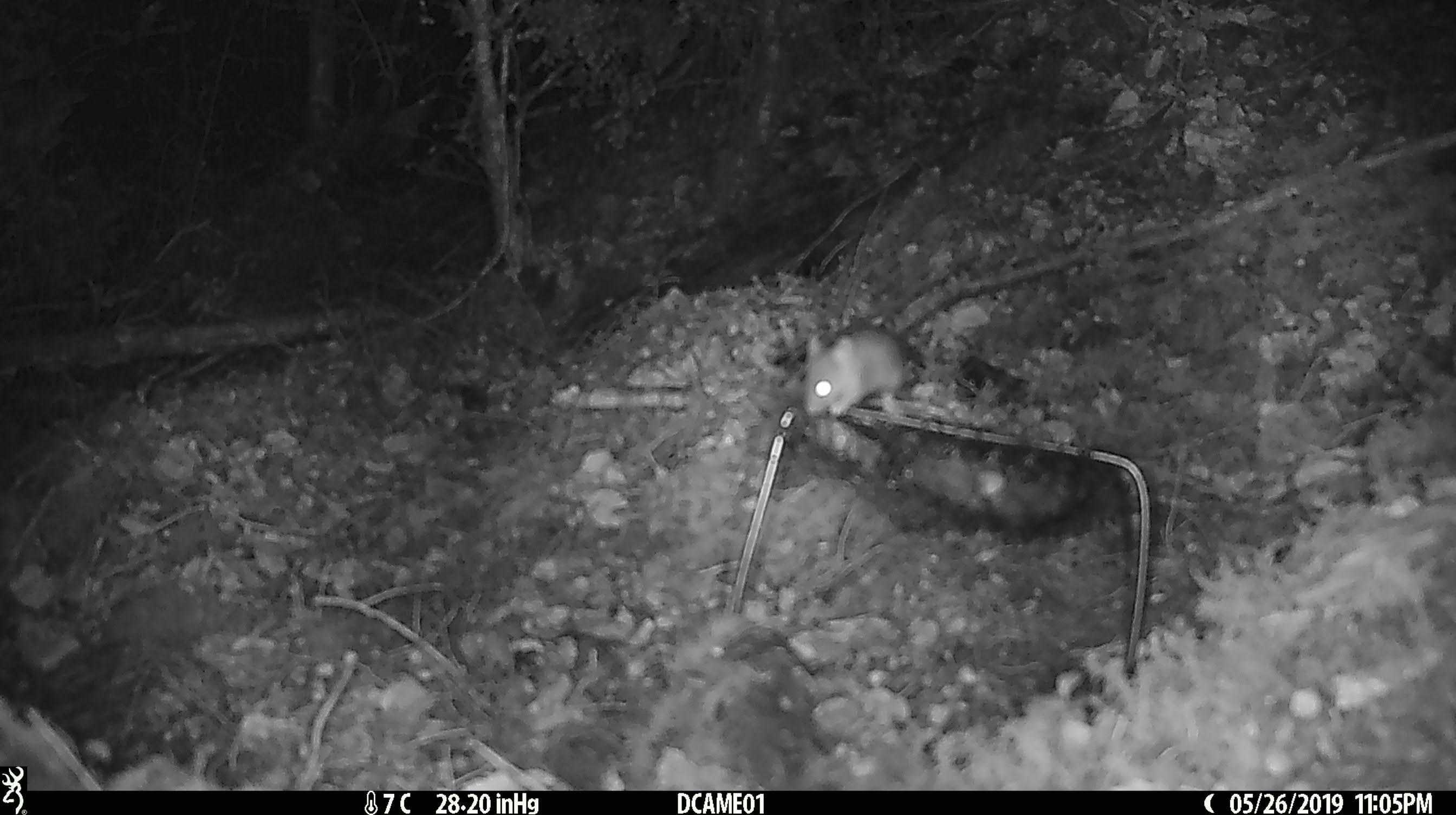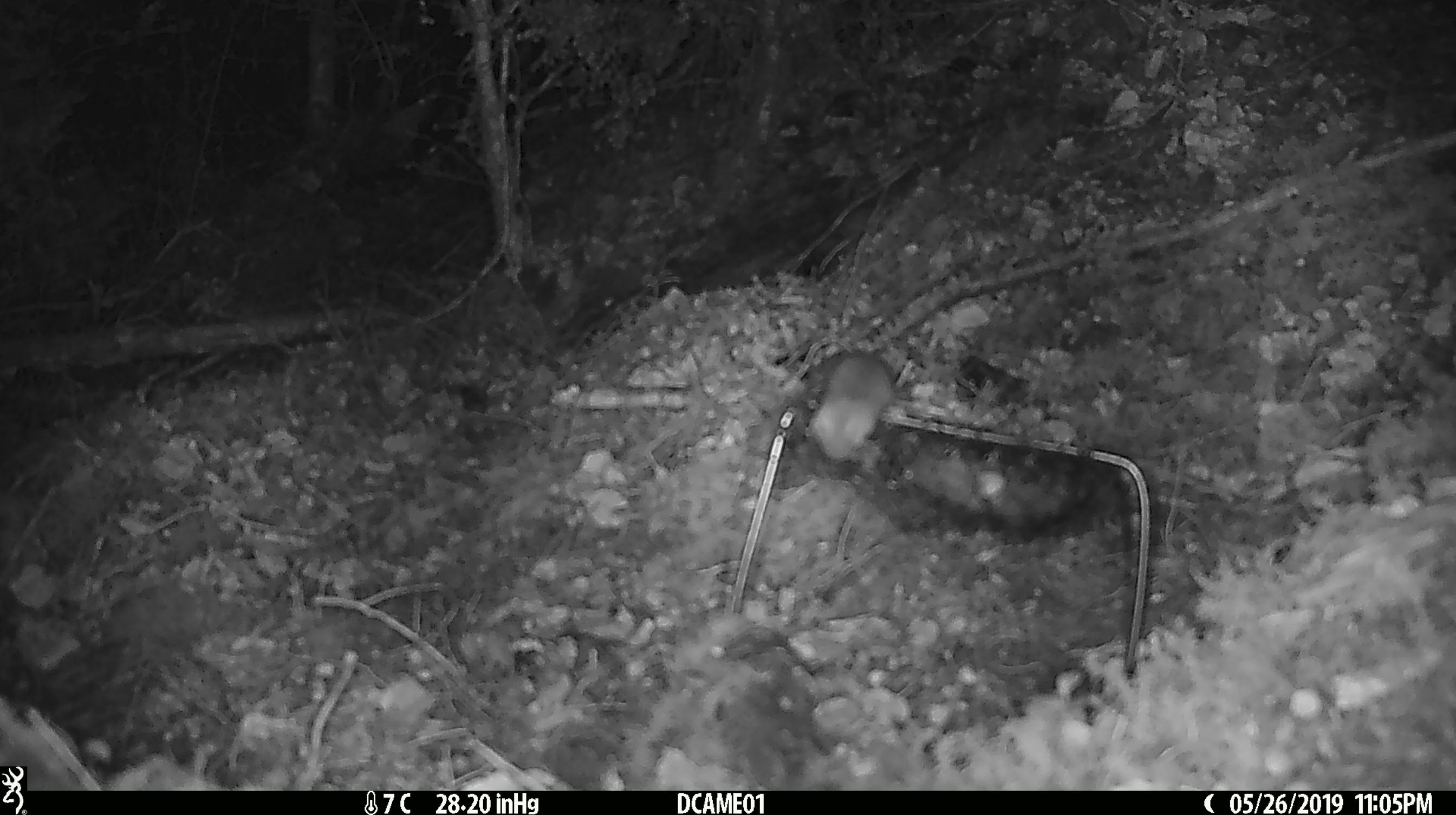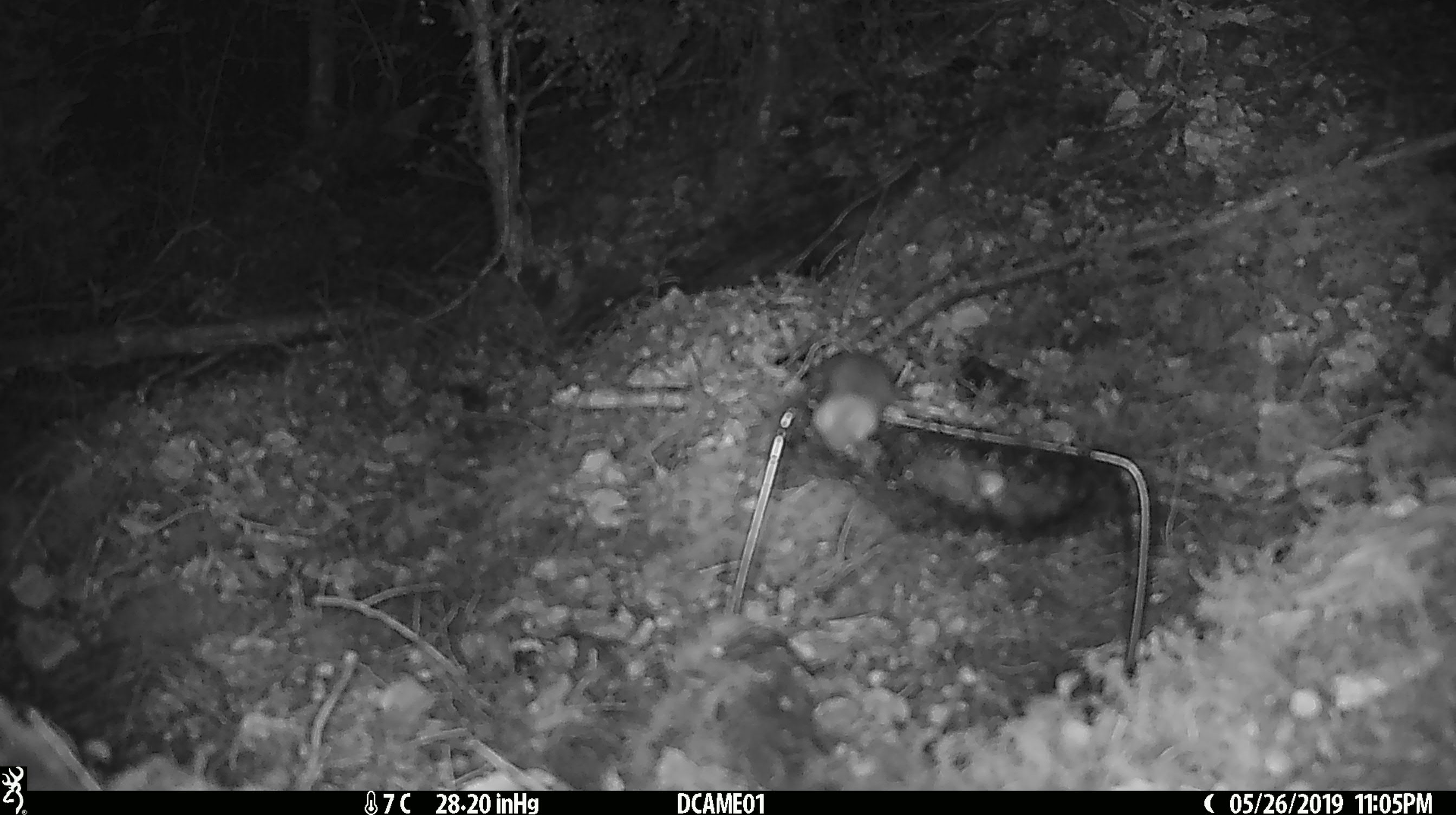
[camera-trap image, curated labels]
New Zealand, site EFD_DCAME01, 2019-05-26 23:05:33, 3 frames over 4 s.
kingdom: Animalia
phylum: Chordata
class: Mammalia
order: Rodentia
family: Muridae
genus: Mus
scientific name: Mus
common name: mouse